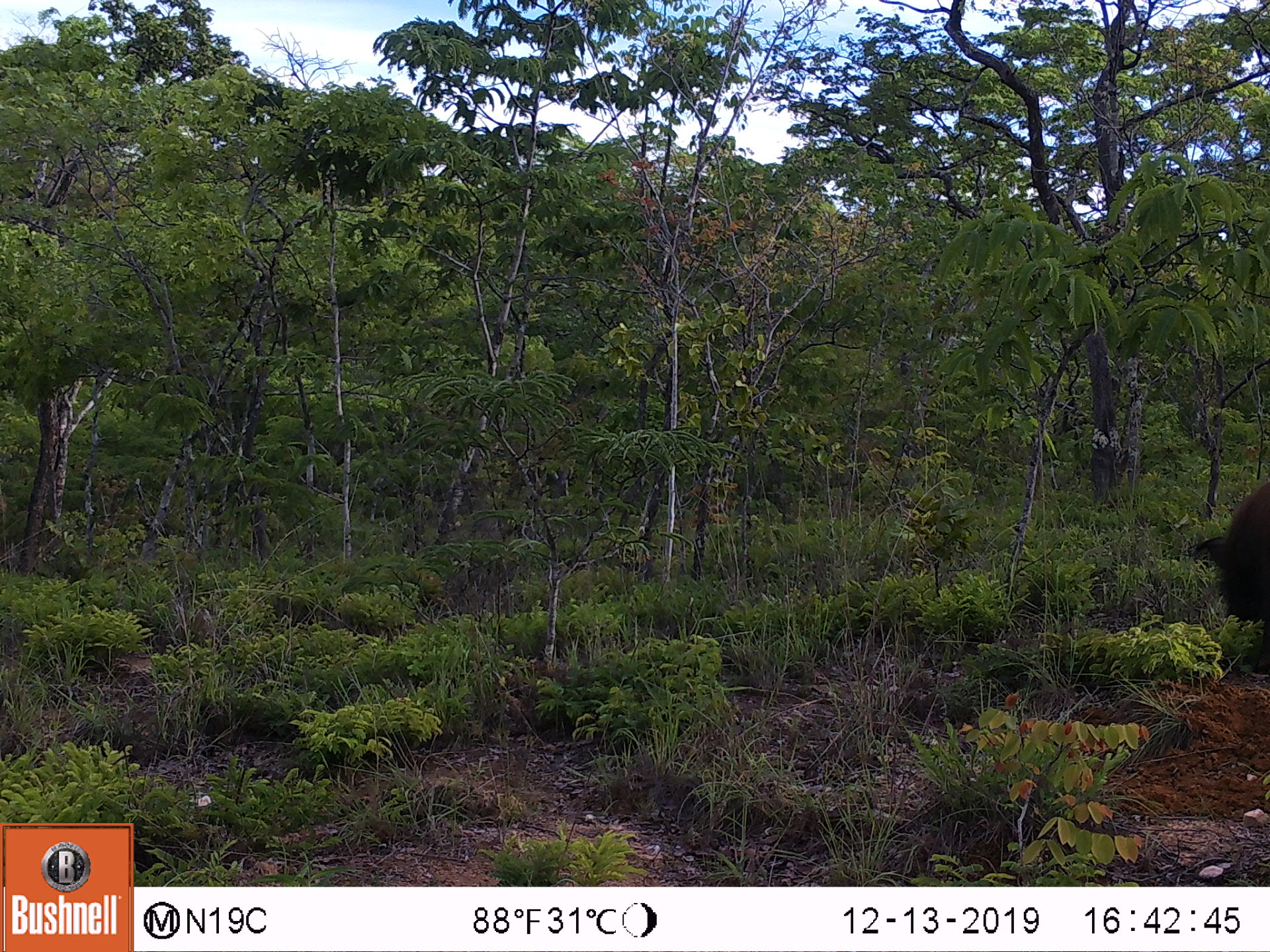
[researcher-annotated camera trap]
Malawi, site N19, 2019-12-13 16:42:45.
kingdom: Animalia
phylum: Chordata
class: Mammalia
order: Artiodactyla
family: Suidae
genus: Potamochoerus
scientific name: Potamochoerus larvatus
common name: bushpig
Bushpig (Potamochoerus larvatus), count 1.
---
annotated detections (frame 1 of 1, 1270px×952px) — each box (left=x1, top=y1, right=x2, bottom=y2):
bushpig: (left=1182, top=475, right=1267, bottom=690)